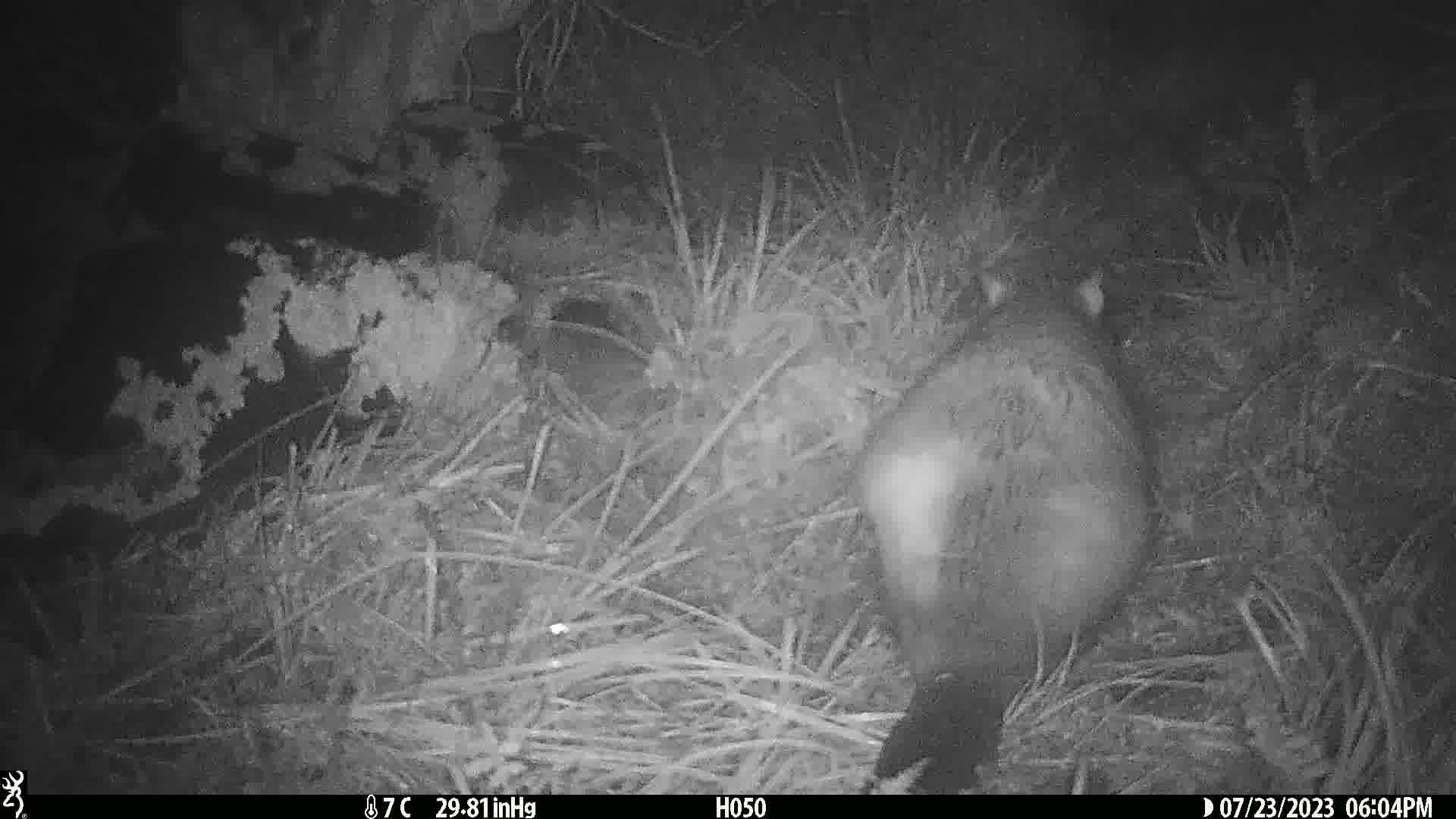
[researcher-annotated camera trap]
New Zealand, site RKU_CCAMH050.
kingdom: Animalia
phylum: Chordata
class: Mammalia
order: Diprotodontia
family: Phalangeridae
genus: Trichosurus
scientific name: Trichosurus vulpecula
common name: common brushtail possum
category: possum